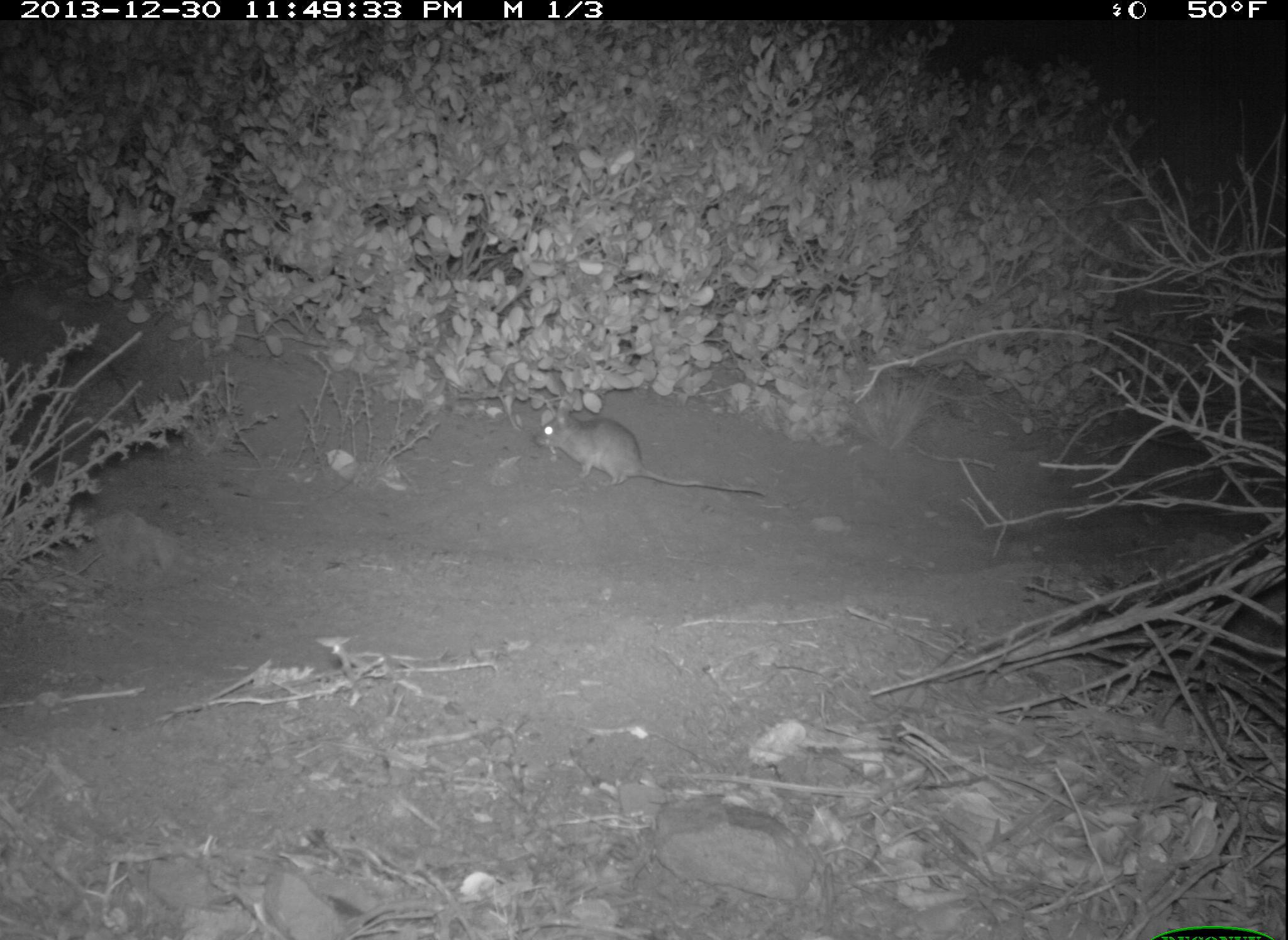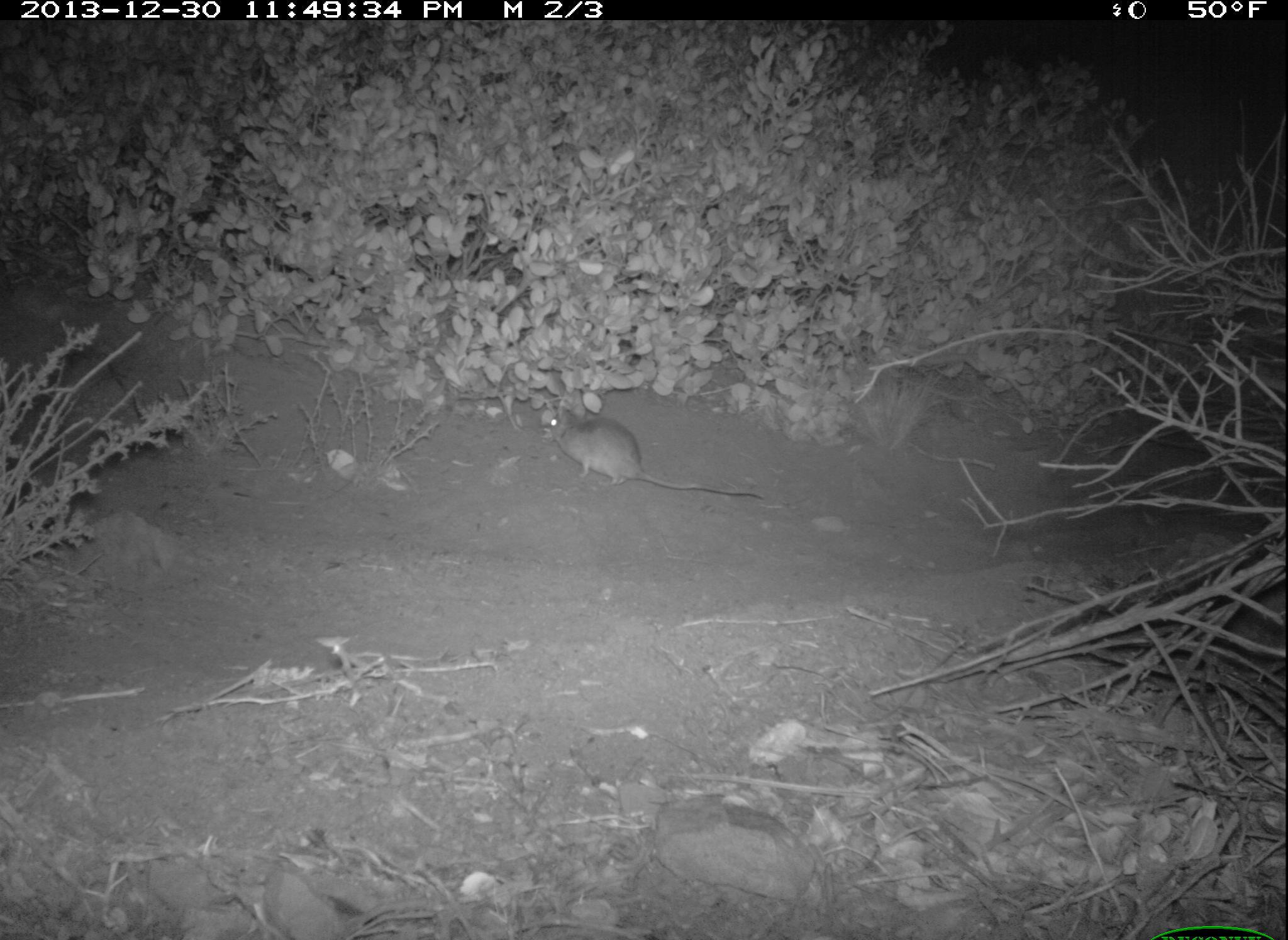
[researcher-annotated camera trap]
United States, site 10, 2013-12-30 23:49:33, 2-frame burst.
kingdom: Animalia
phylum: Chordata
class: Mammalia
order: Rodentia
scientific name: Rodentia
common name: rodent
Rodent (Rodentia).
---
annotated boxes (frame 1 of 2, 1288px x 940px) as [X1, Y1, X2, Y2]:
rodent: [534, 407, 770, 499]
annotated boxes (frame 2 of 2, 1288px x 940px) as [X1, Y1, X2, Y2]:
rodent: [548, 408, 769, 501]